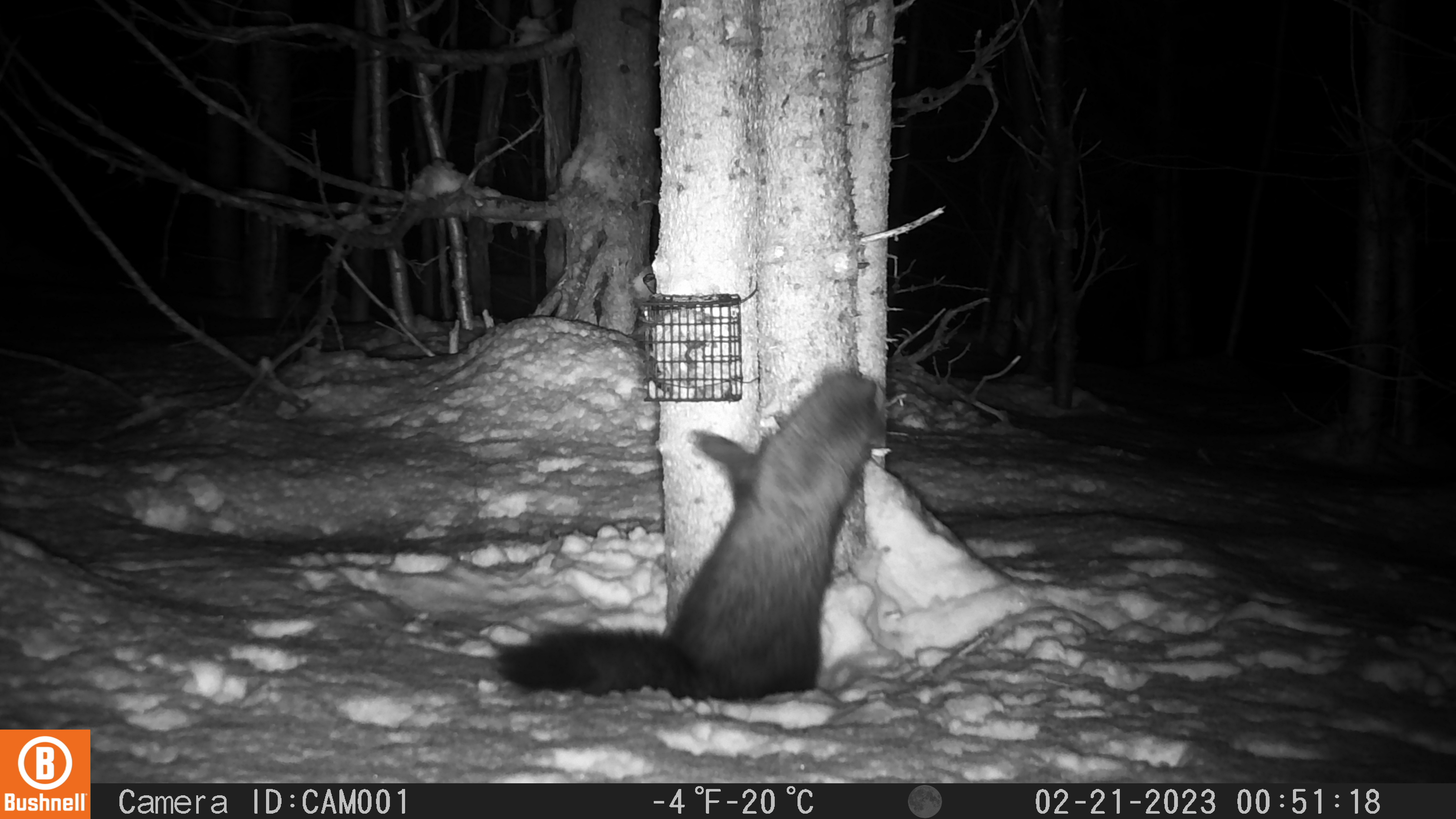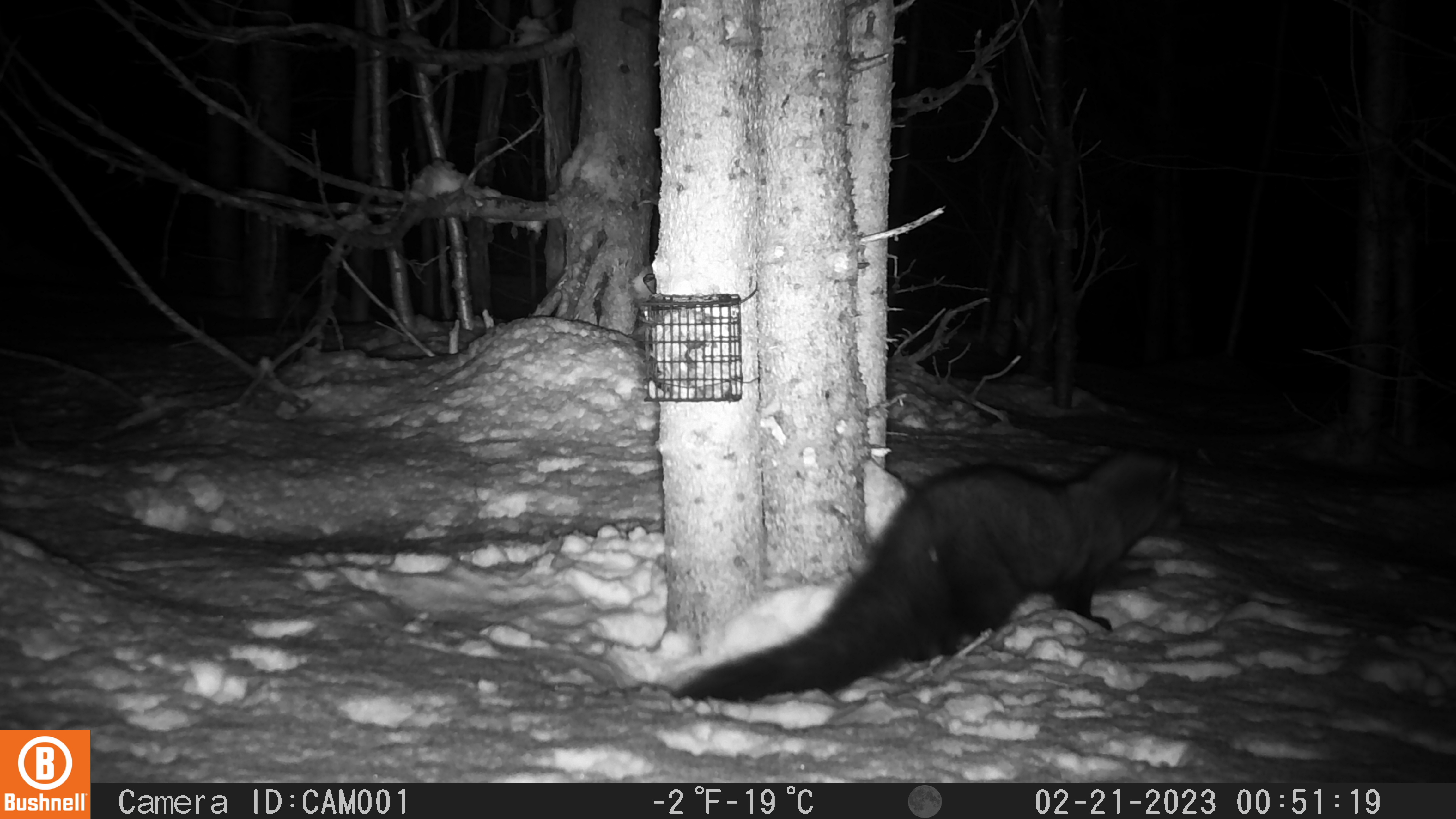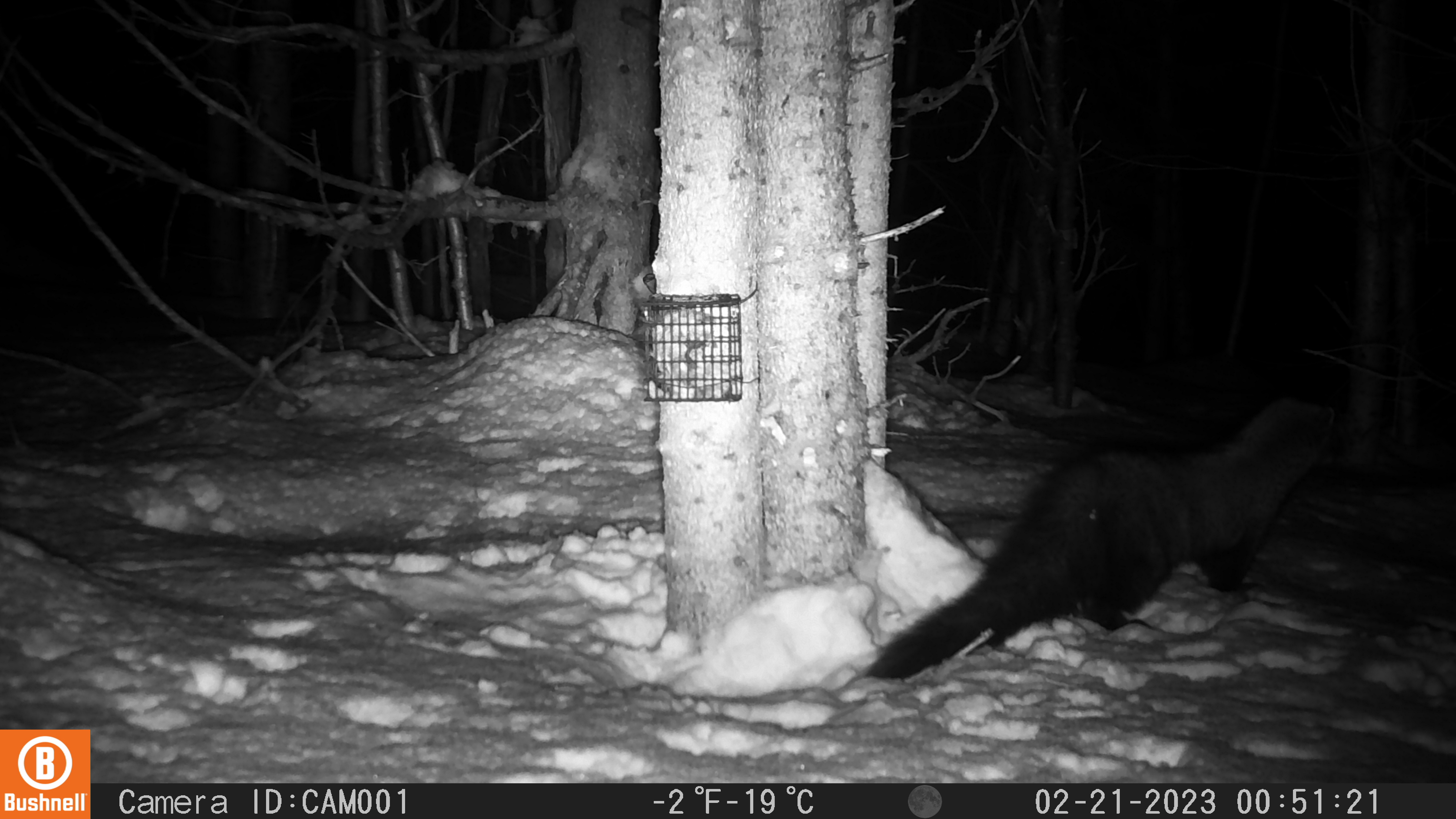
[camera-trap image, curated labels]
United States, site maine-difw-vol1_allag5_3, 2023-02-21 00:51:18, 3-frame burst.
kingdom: Animalia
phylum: Chordata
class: Mammalia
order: Carnivora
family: Mustelidae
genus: Pekania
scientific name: Pekania pennanti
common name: fisher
Fisher (Pekania pennanti).